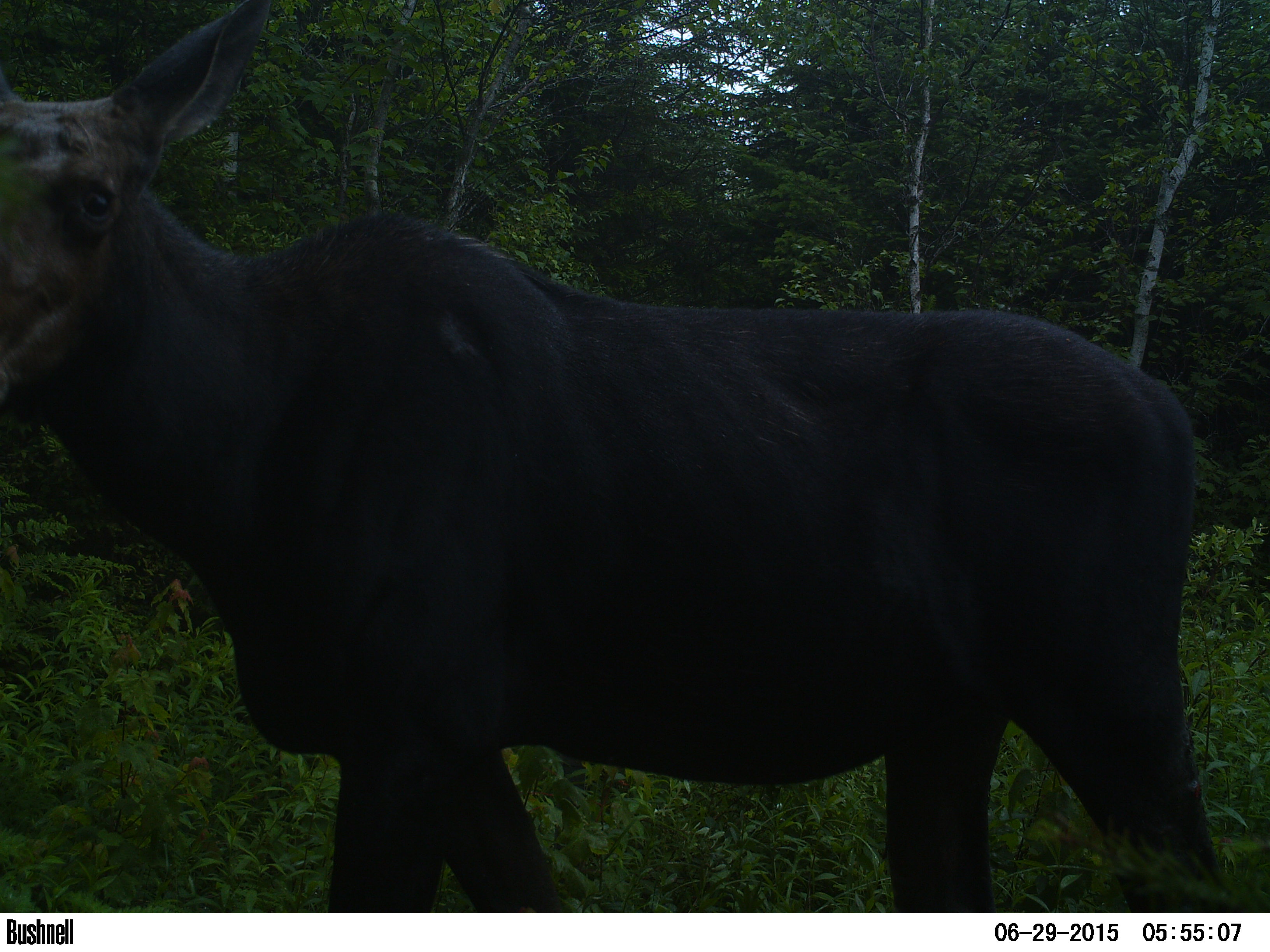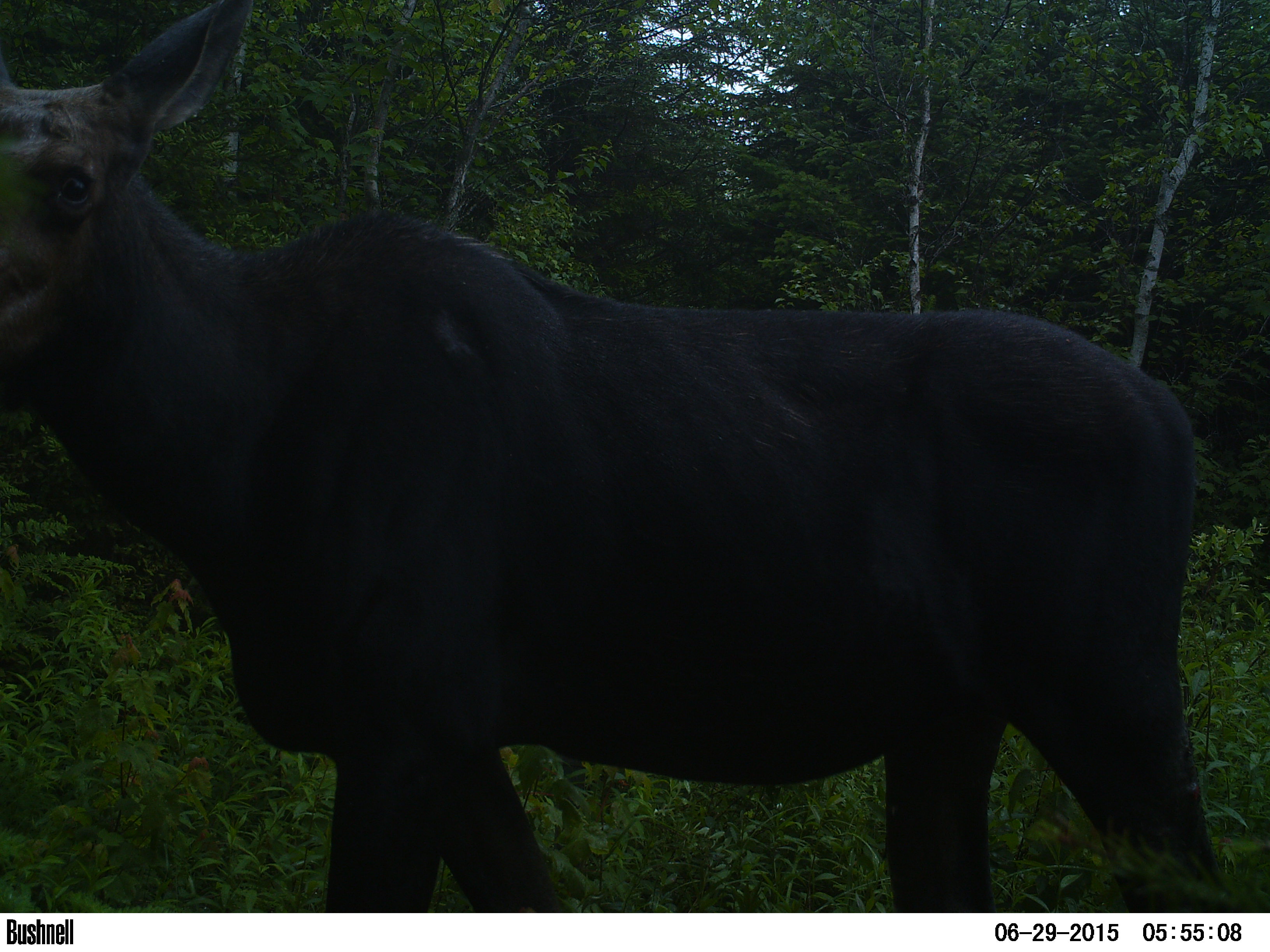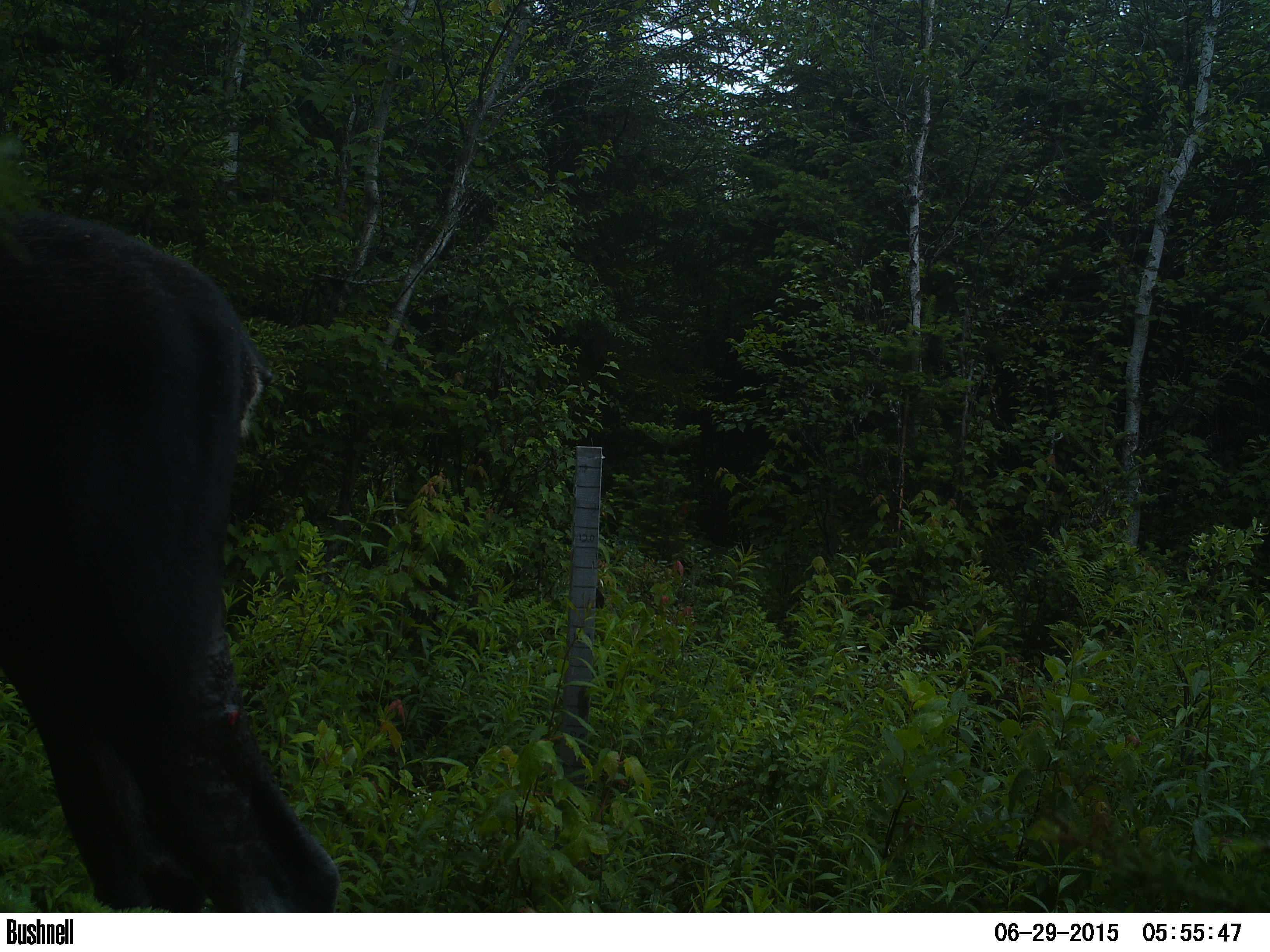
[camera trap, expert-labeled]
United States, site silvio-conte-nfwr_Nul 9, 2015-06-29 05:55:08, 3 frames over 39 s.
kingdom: Animalia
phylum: Chordata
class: Mammalia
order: Artiodactyla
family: Cervidae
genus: Alces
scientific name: Alces alces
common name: moose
Moose (Alces alces).